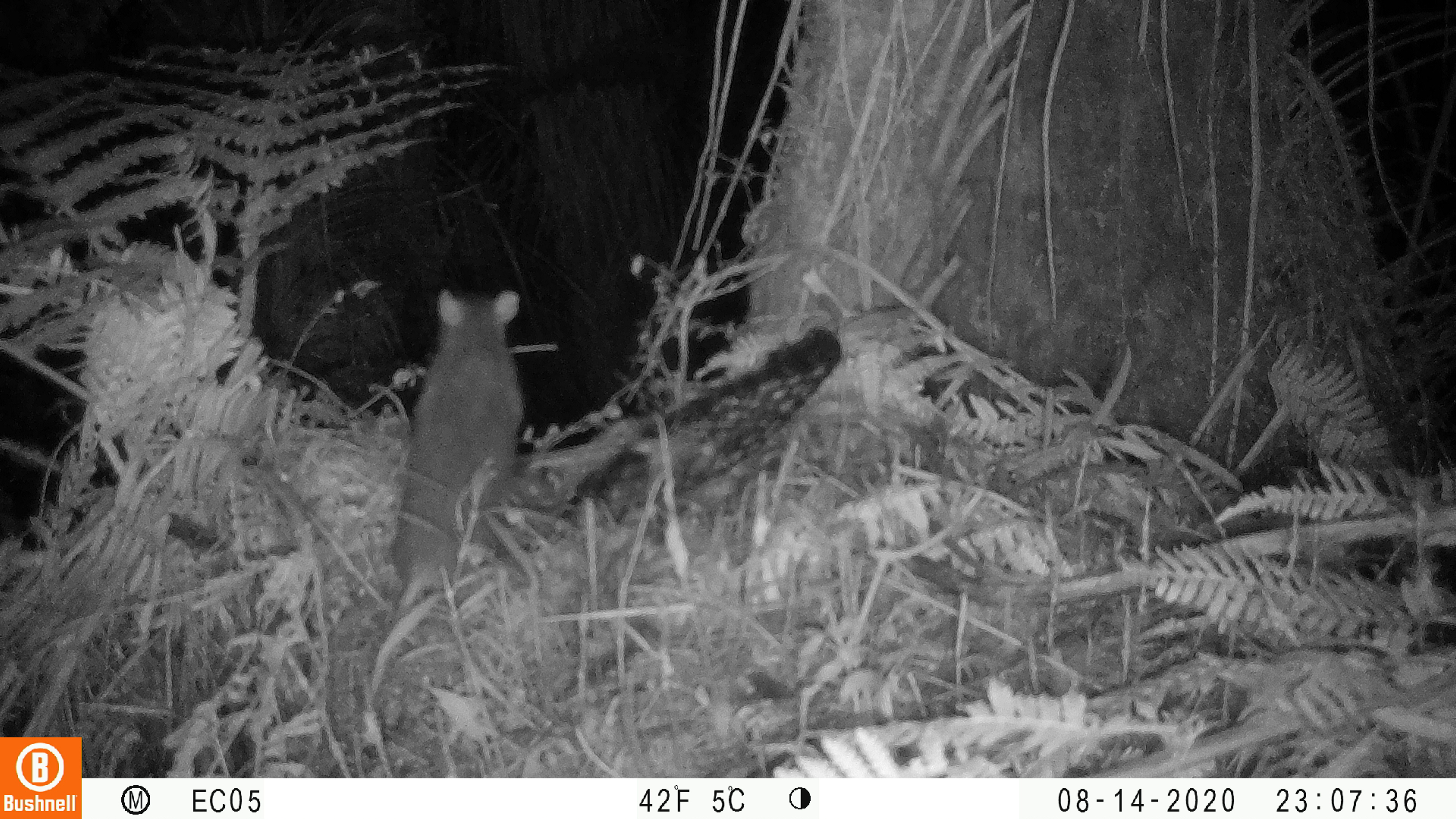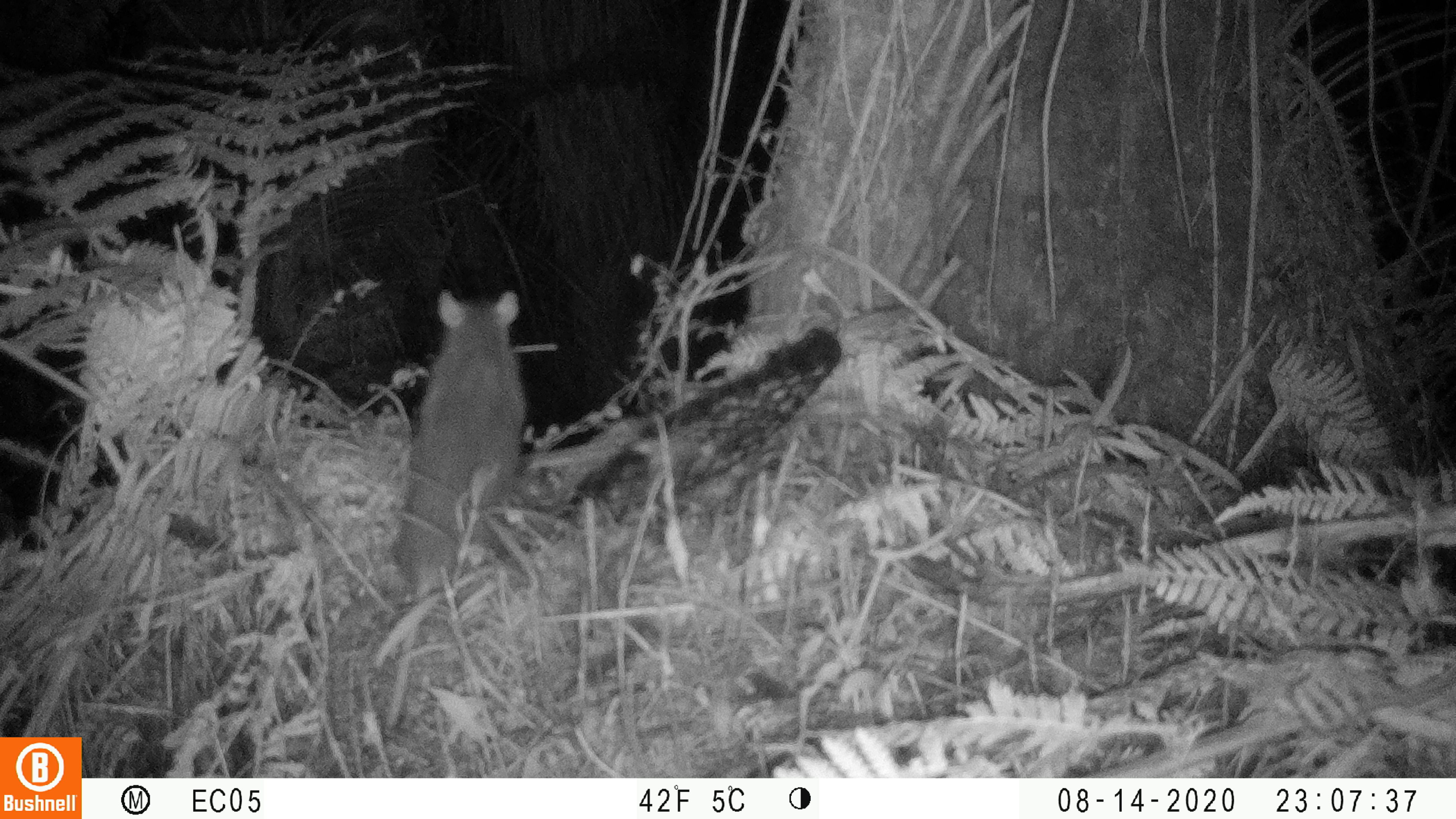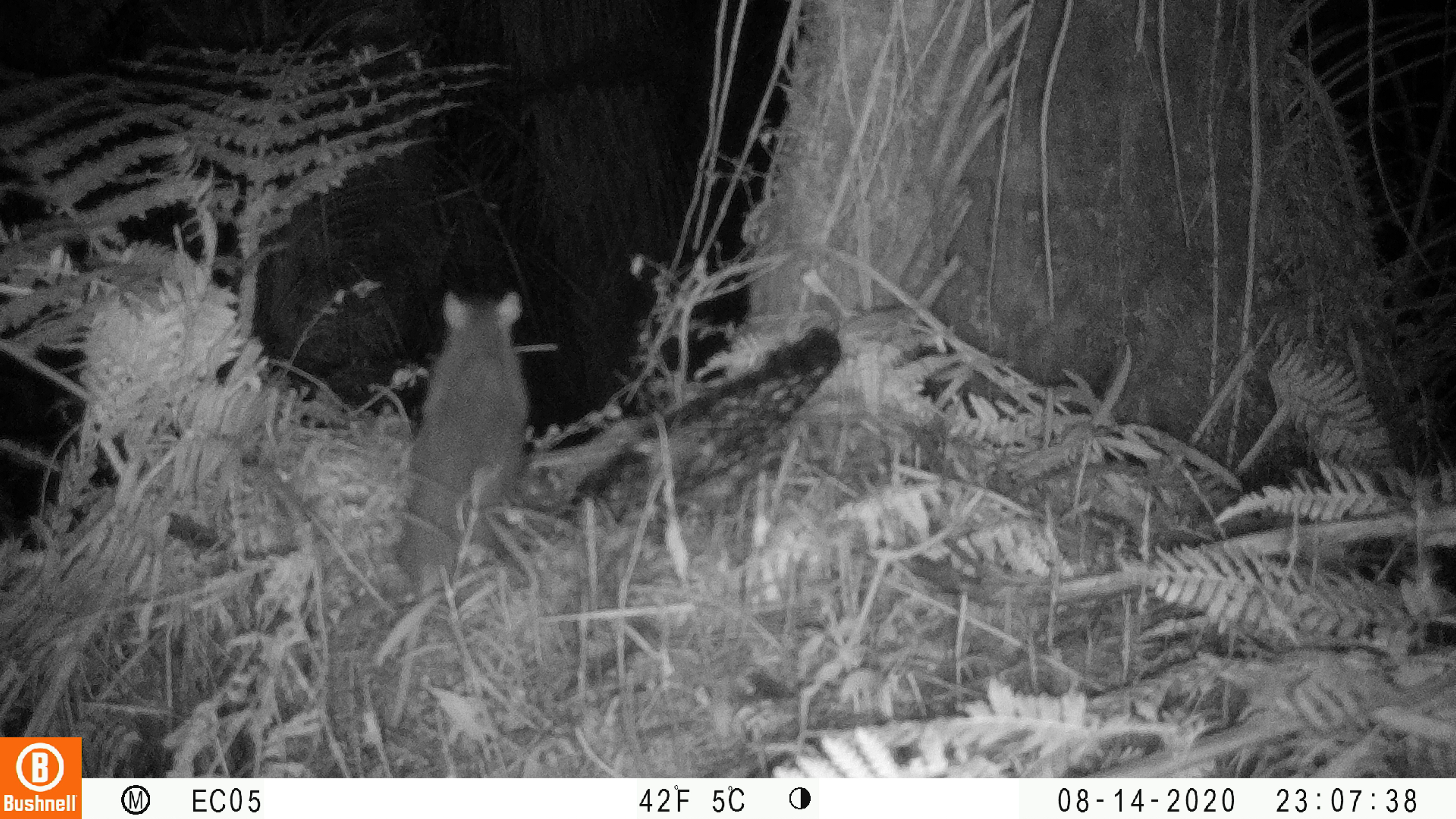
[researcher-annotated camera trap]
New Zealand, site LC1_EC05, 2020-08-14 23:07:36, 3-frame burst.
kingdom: Animalia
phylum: Chordata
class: Mammalia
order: Rodentia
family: Muridae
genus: Rattus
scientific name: Rattus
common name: rat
Rat (Rattus).